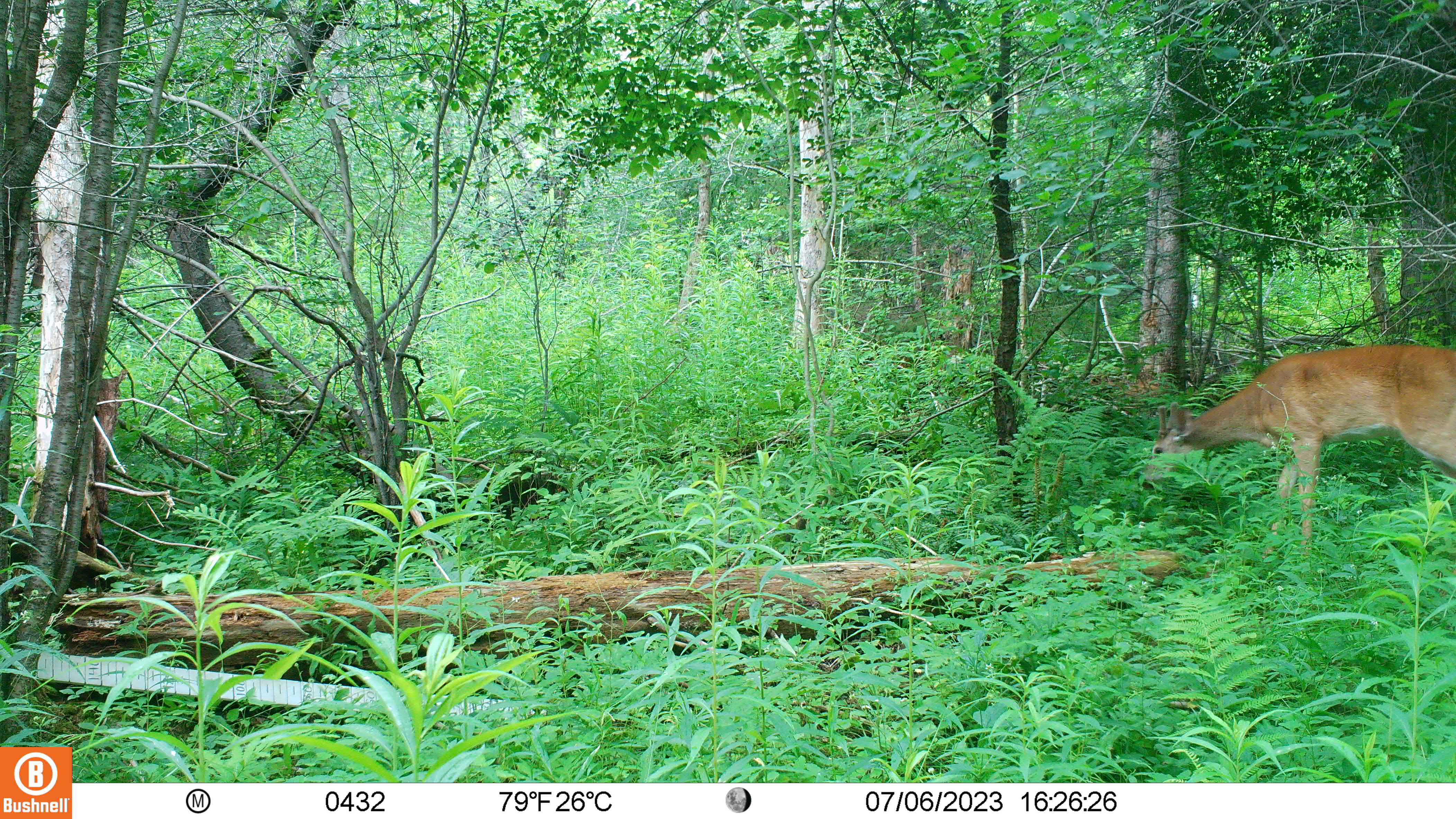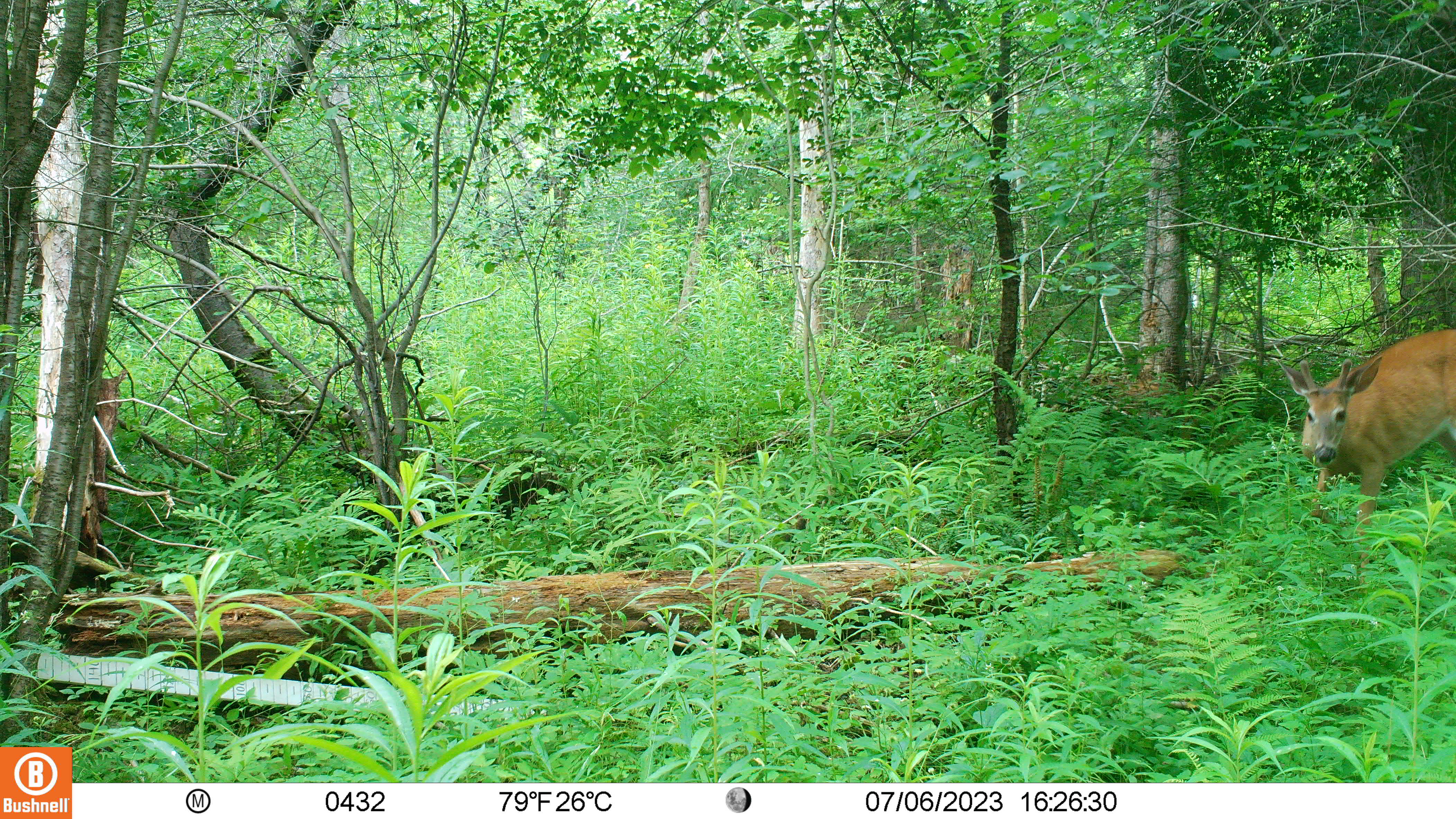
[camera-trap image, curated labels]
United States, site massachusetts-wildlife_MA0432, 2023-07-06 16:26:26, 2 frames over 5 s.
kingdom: Animalia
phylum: Chordata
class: Mammalia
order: Artiodactyla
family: Cervidae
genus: Odocoileus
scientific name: Odocoileus virginianus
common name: white-tailed deer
White-tailed deer (Odocoileus virginianus).